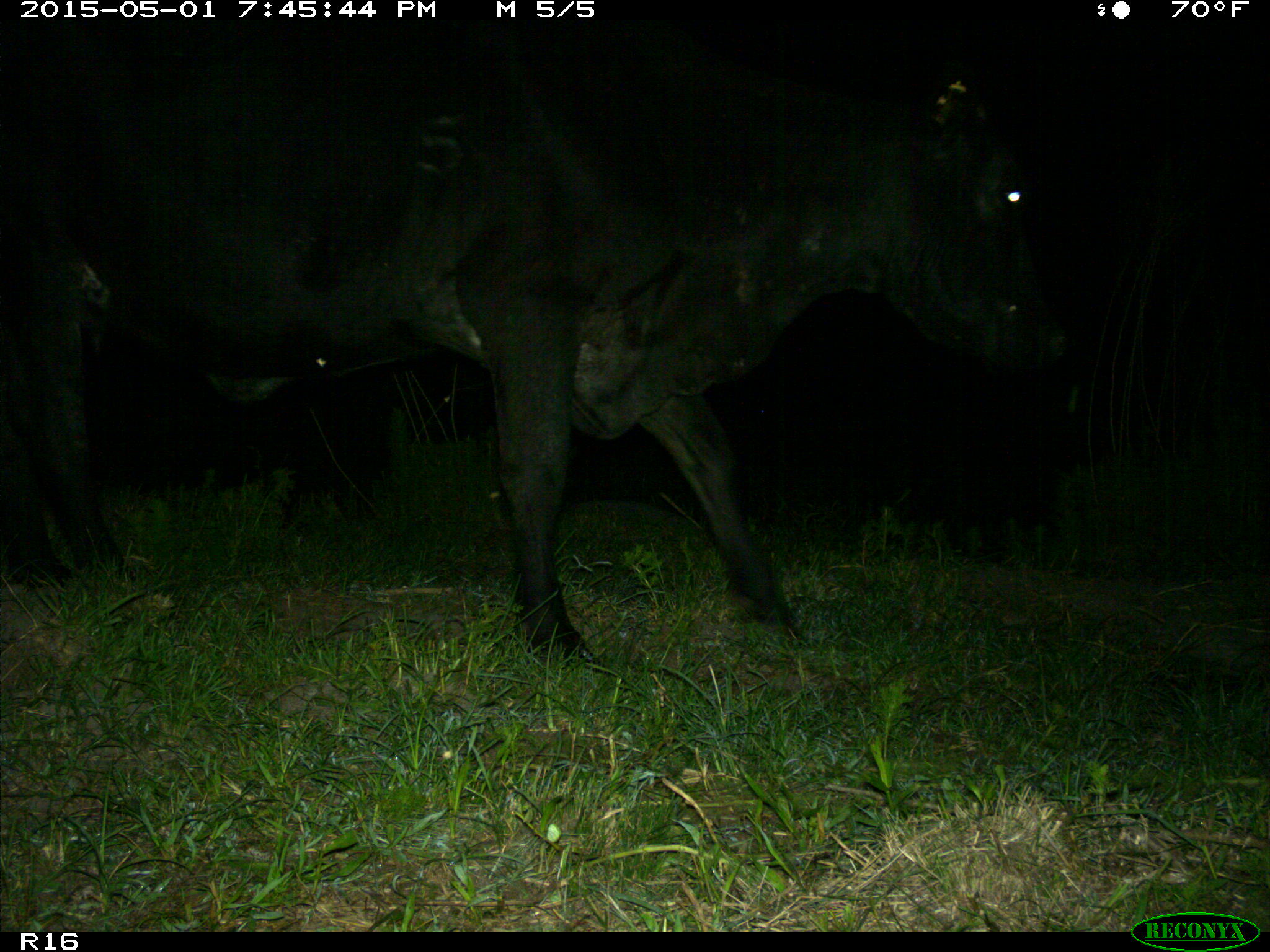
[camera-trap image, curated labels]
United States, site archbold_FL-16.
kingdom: Animalia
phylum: Chordata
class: Mammalia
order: Artiodactyla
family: Bovidae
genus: Bos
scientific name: Bos taurus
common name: domestic cow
Bos taurus (domestic cow).